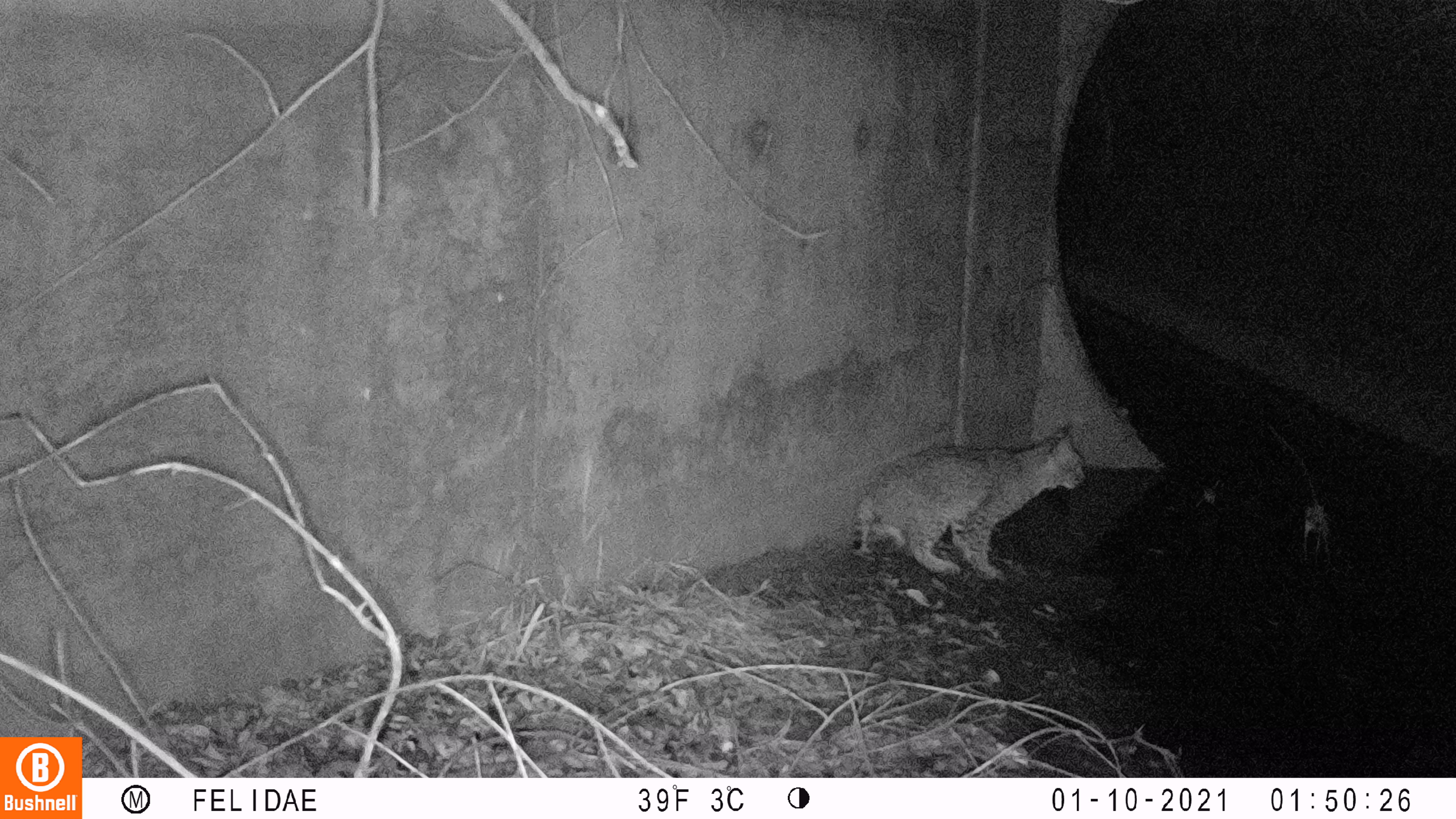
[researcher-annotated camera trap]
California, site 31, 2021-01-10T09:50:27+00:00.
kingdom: Animalia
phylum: Chordata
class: Mammalia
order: Carnivora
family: Felidae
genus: Lynx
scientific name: Lynx rufus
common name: bobcat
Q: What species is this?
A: Bobcat (Lynx rufus).